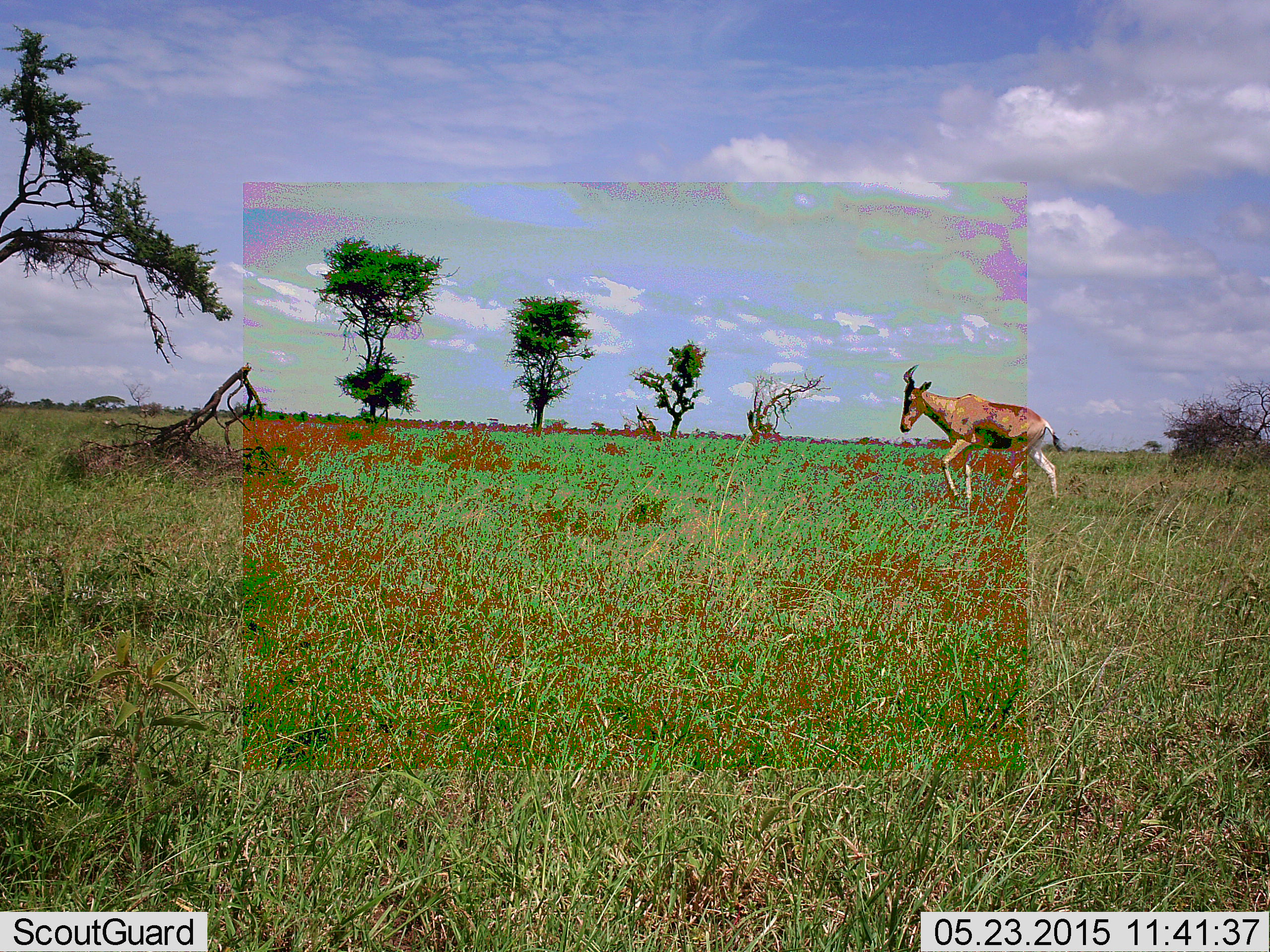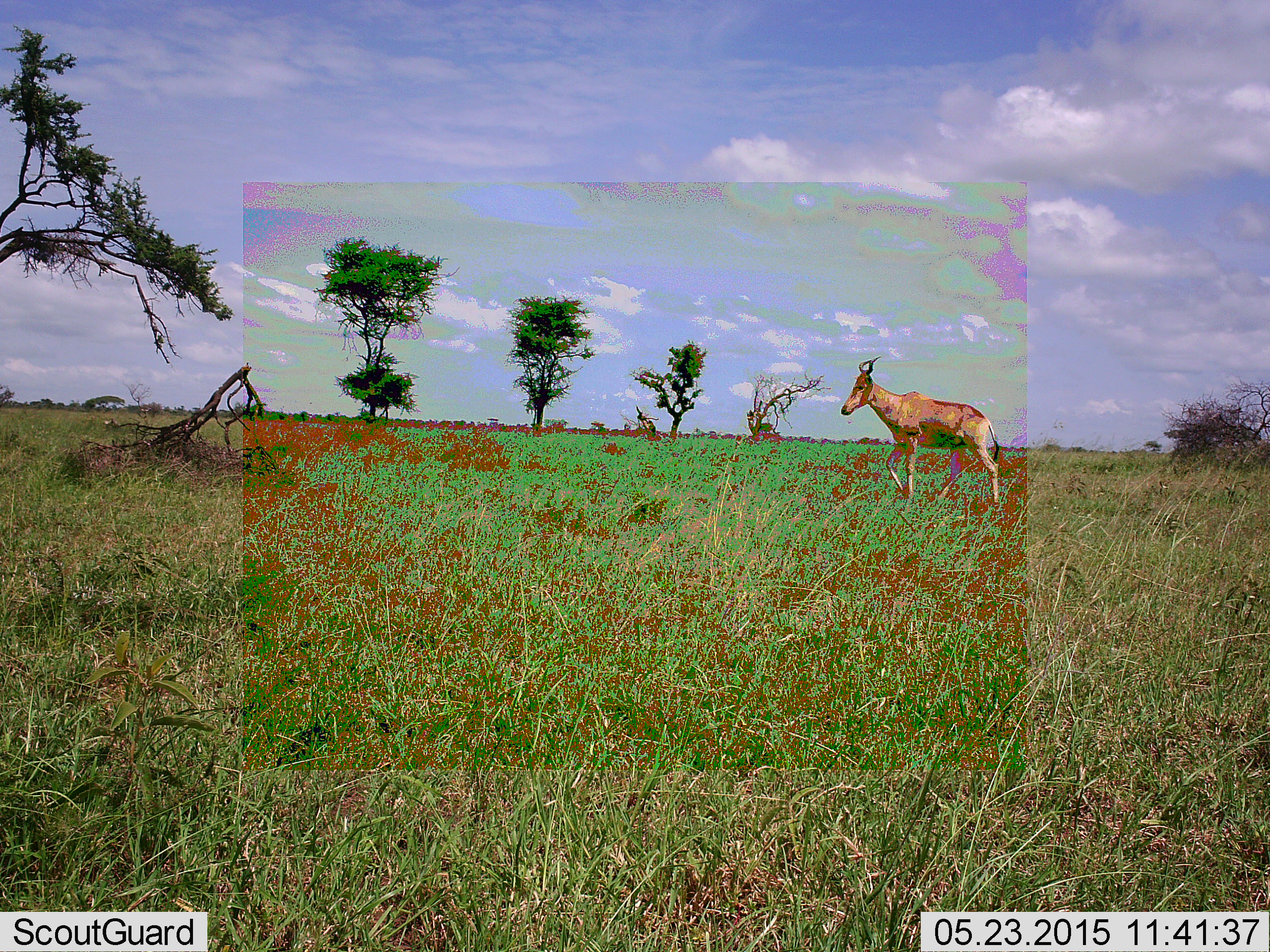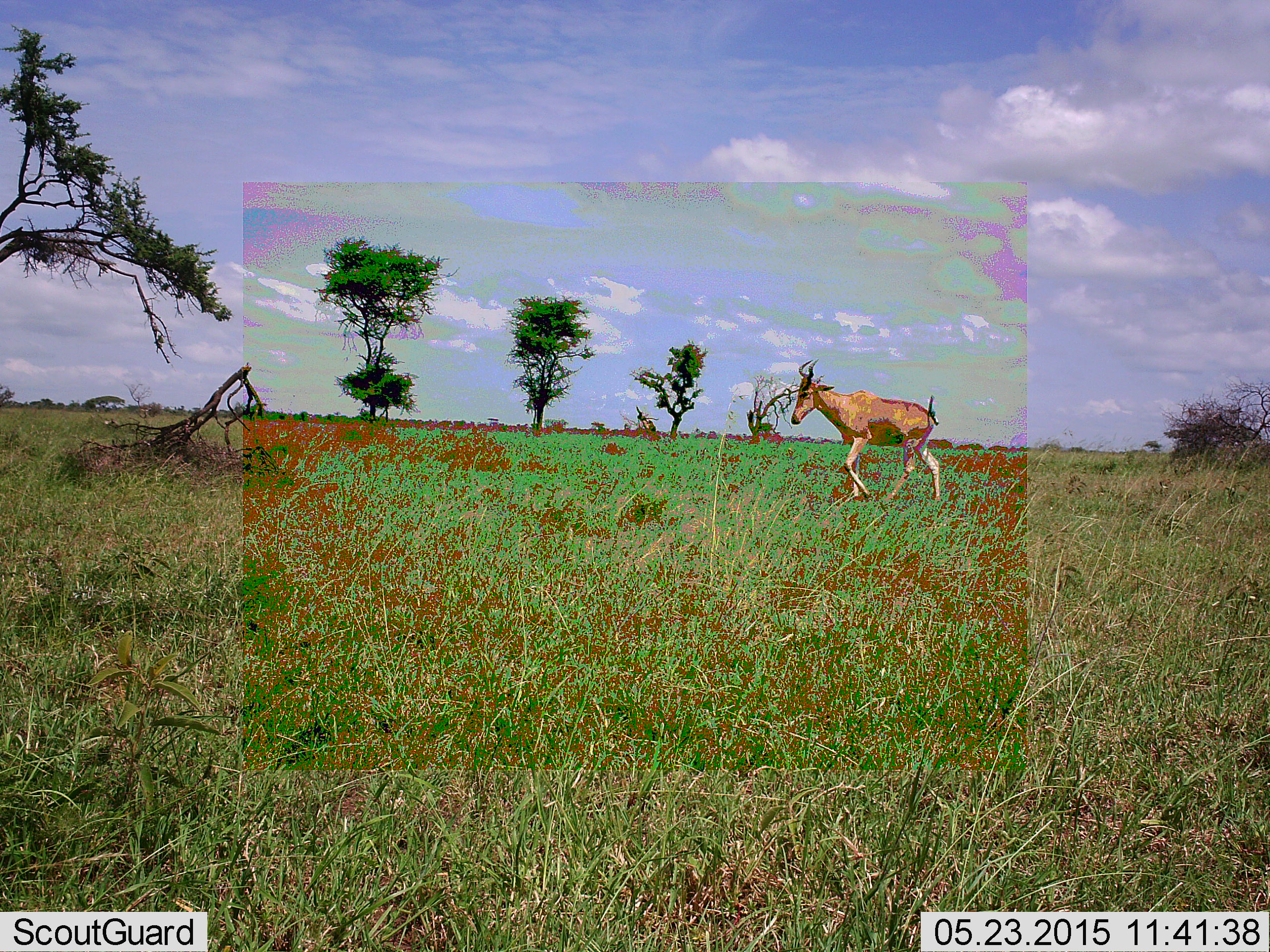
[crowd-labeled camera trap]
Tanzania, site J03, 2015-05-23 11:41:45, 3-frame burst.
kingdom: Animalia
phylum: Chordata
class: Mammalia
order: Artiodactyla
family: Bovidae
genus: Alcelaphus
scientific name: Alcelaphus buselaphus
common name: hartebeest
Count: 1.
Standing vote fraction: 10%.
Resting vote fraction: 0%.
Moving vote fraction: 90%.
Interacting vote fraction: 0%.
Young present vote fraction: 0%.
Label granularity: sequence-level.